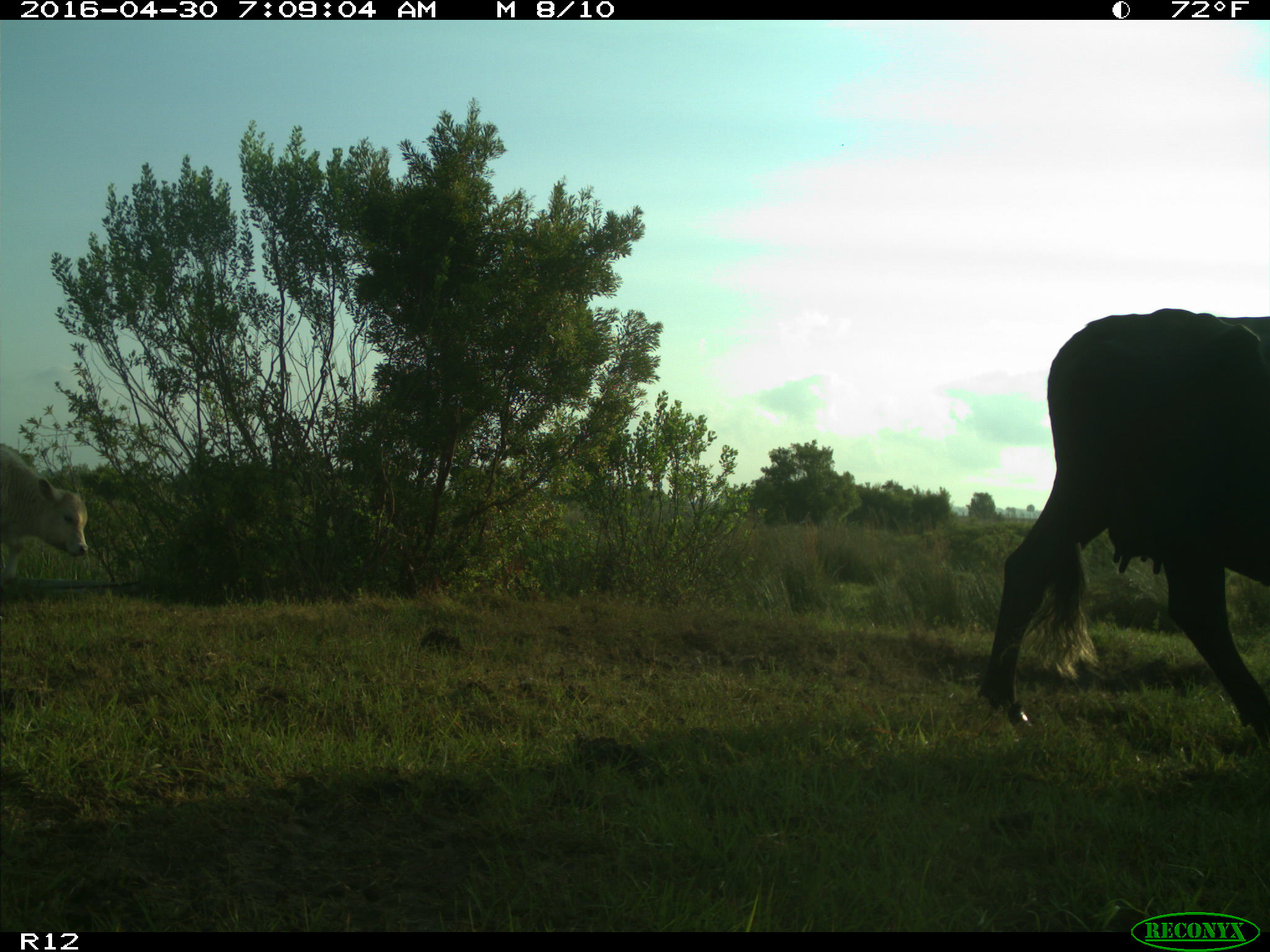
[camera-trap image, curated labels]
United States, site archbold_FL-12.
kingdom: Animalia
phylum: Chordata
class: Mammalia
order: Artiodactyla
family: Bovidae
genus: Bos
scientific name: Bos taurus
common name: domestic cow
Bos taurus (domestic cow).